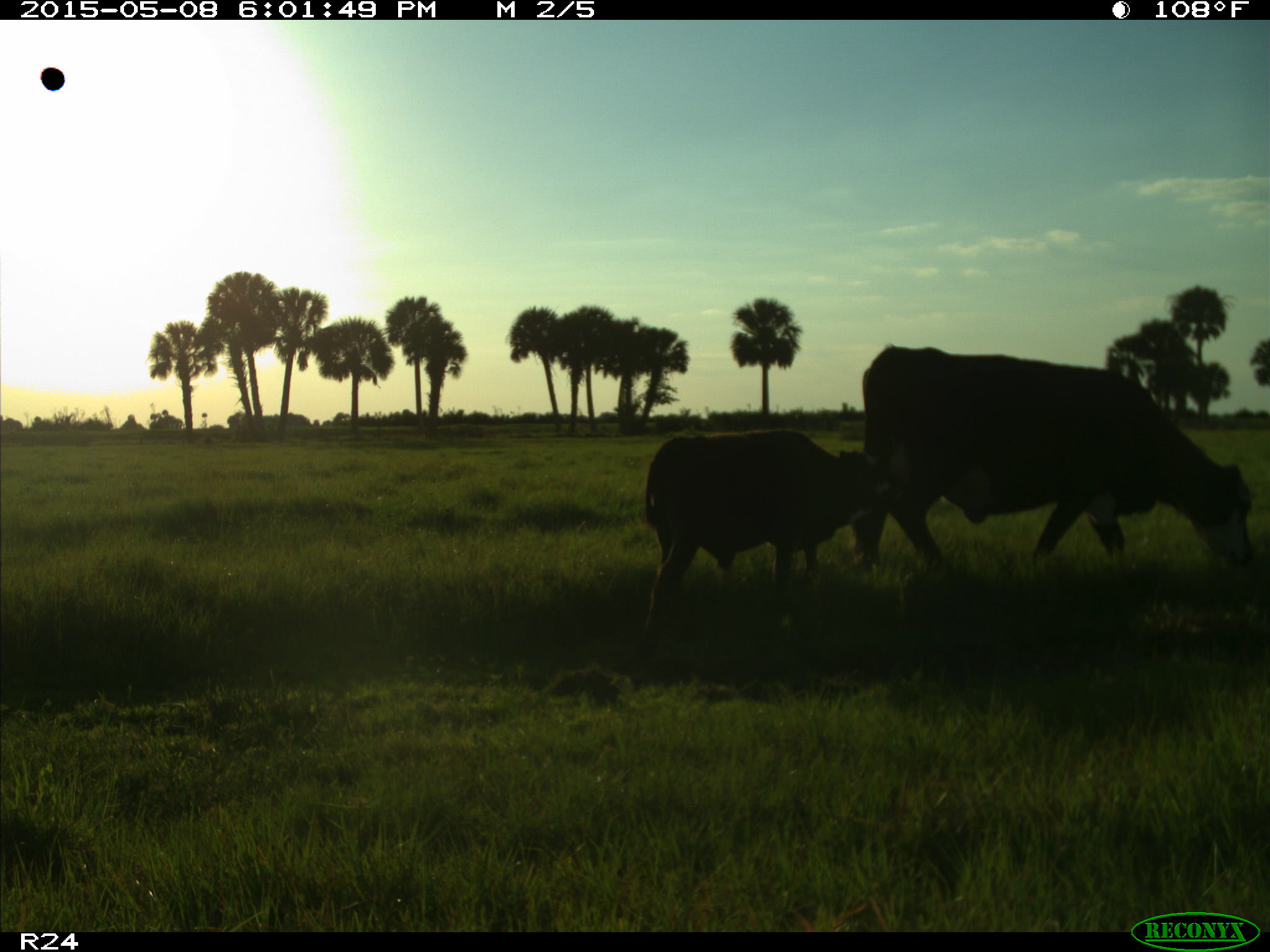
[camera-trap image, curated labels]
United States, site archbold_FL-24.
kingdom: Animalia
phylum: Chordata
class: Mammalia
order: Artiodactyla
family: Bovidae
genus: Bos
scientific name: Bos taurus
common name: domestic cow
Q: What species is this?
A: Bos taurus (domestic cow).